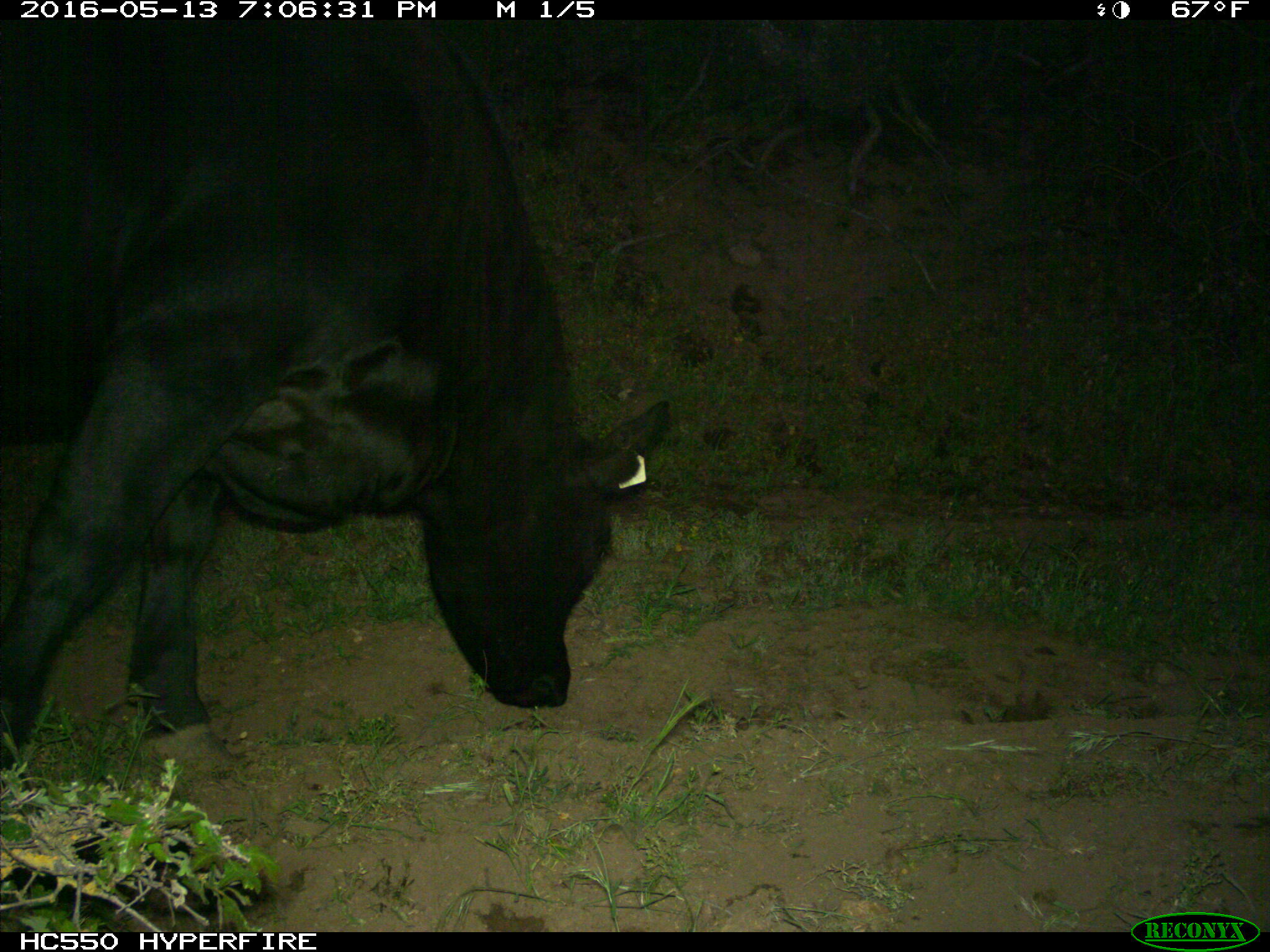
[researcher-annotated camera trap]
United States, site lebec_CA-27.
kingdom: Animalia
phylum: Chordata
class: Mammalia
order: Artiodactyla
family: Bovidae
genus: Bos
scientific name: Bos taurus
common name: domestic cow